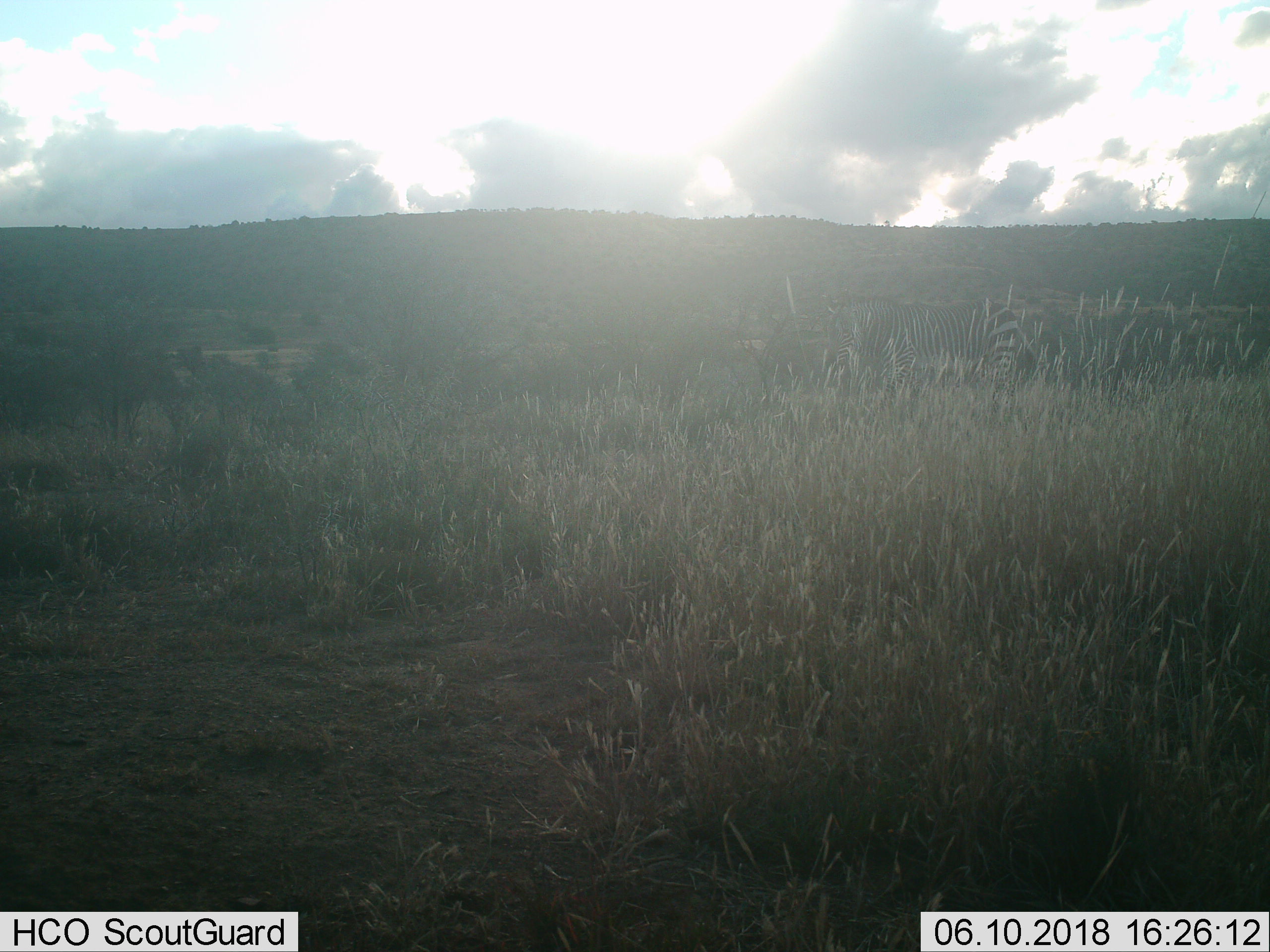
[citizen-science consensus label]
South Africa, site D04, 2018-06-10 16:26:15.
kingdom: Animalia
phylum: Chordata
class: Mammalia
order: Perissodactyla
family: Equidae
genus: Equus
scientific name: Equus zebra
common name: mountain zebra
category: zebramountain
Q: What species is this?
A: Zebramountain (mountain zebra) (Equus zebra).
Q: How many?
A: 1.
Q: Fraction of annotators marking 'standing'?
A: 100%.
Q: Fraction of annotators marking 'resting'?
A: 0%.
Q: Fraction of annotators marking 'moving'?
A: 20%.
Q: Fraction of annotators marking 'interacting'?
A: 0%.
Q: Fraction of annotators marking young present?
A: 0%.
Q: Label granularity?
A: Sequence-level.